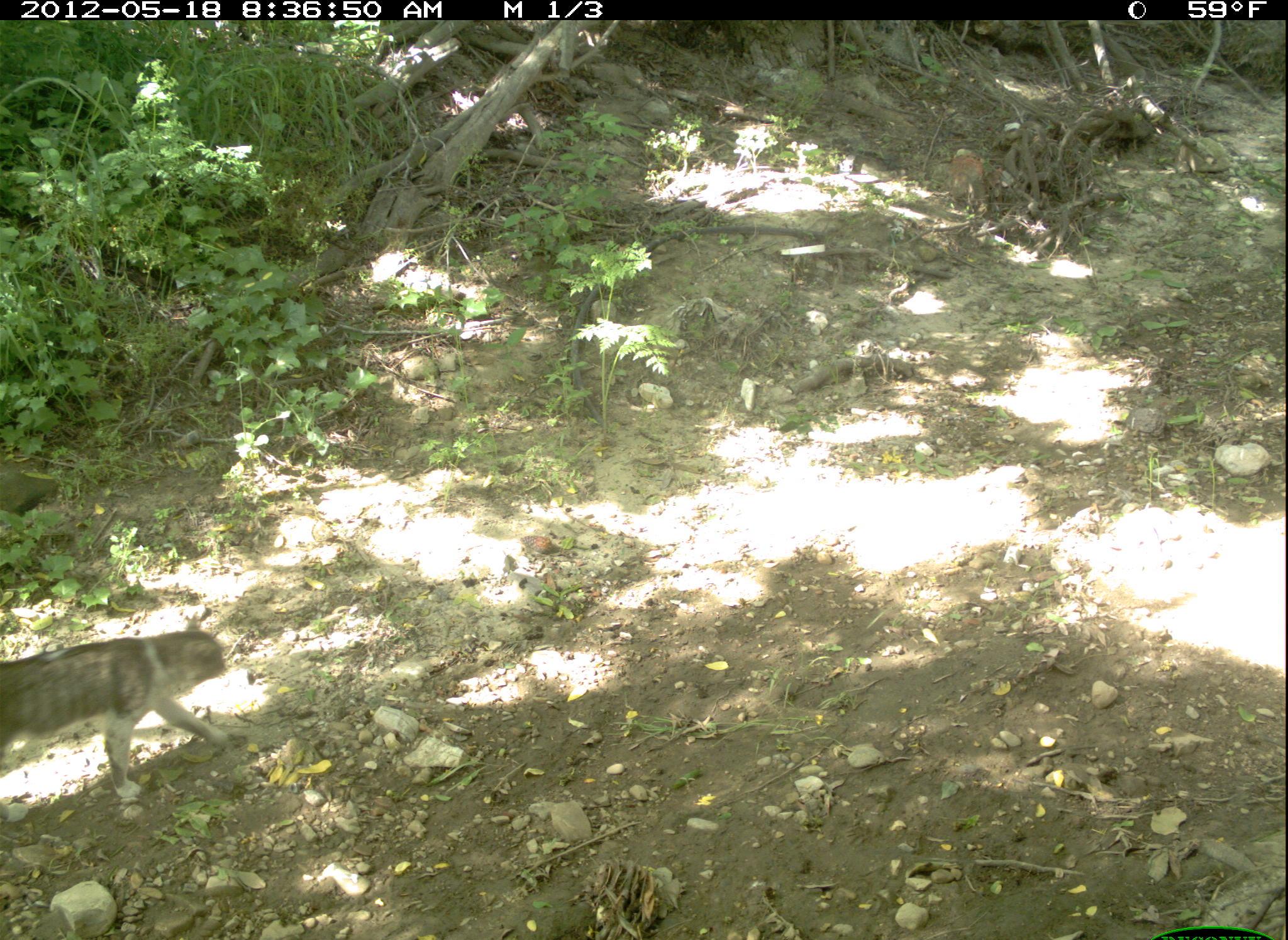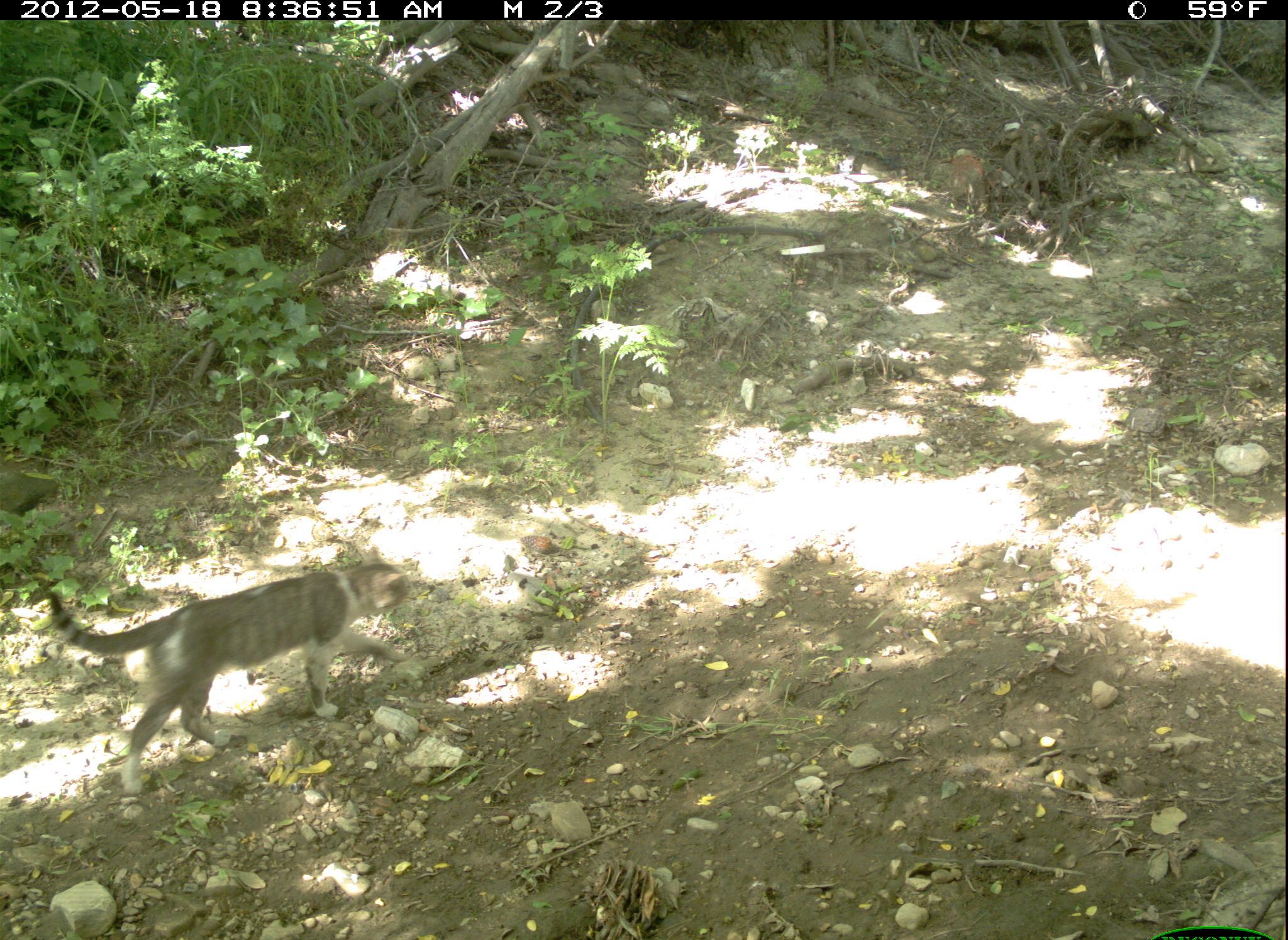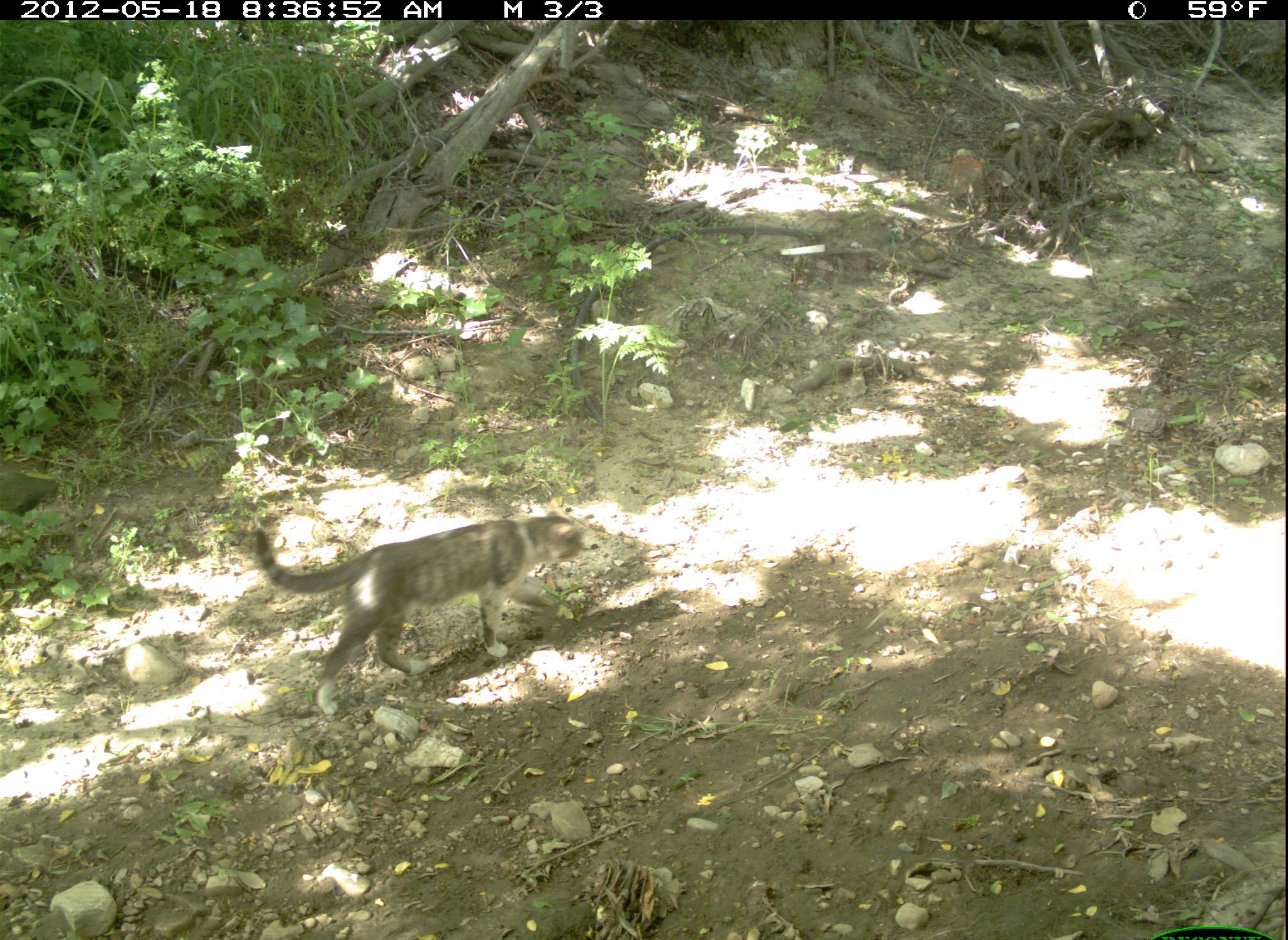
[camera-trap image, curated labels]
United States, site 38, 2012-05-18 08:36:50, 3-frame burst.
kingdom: Animalia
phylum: Chordata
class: Mammalia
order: Carnivora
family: Felidae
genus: Felis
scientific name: Felis catus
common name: cat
Cat (Felis catus).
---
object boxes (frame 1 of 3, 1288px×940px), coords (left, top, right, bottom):
cat: (5, 601, 245, 817)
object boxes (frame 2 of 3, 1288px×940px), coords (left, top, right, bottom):
cat: (19, 520, 499, 821)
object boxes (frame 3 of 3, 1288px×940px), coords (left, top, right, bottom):
cat: (231, 447, 674, 712)